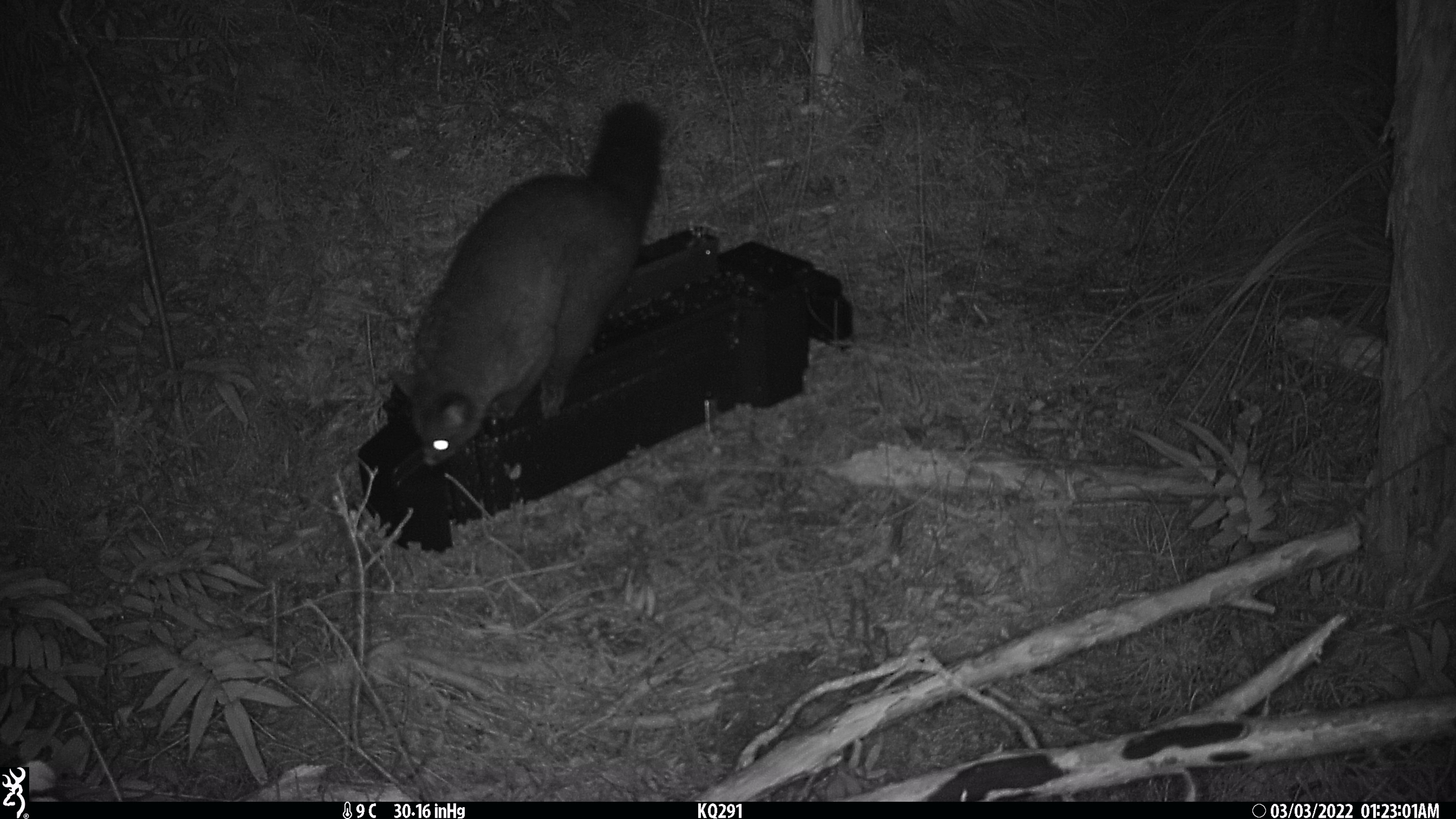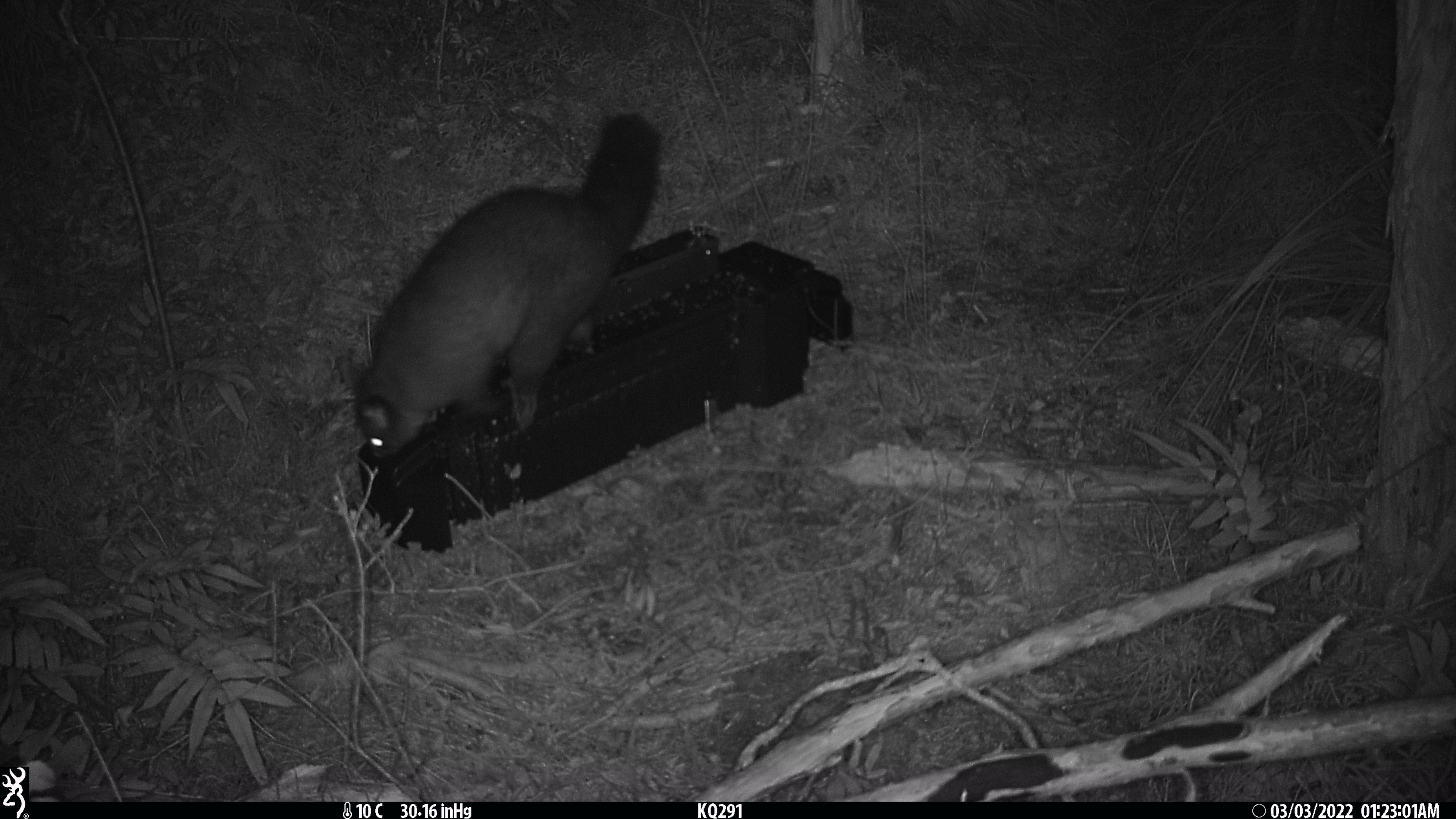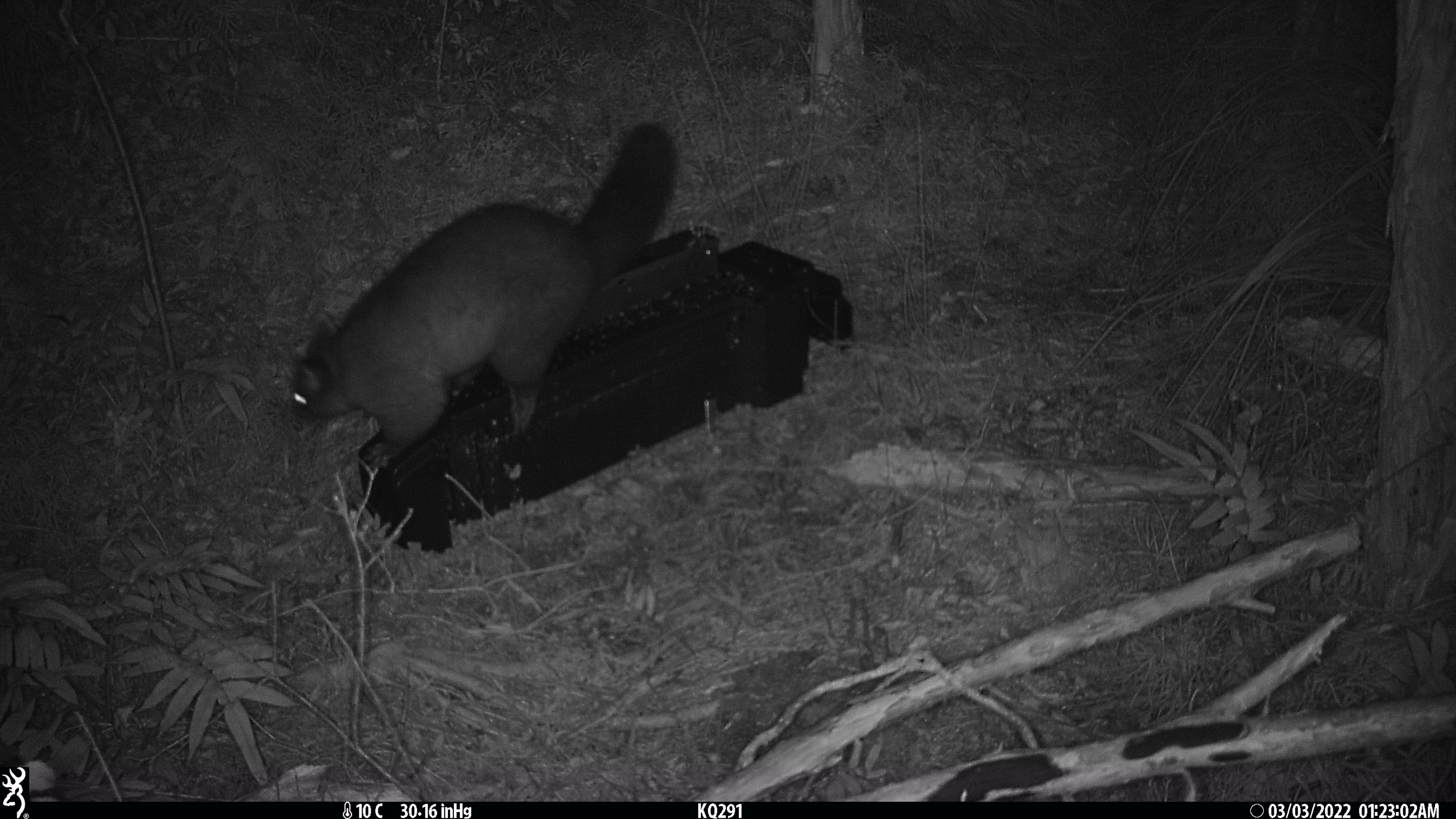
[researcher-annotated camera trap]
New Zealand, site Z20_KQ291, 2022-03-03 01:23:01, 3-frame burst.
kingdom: Animalia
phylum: Chordata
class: Mammalia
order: Diprotodontia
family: Phalangeridae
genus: Trichosurus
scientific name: Trichosurus vulpecula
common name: common brushtail possum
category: possum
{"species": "possum (common brushtail possum) (Trichosurus vulpecula)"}